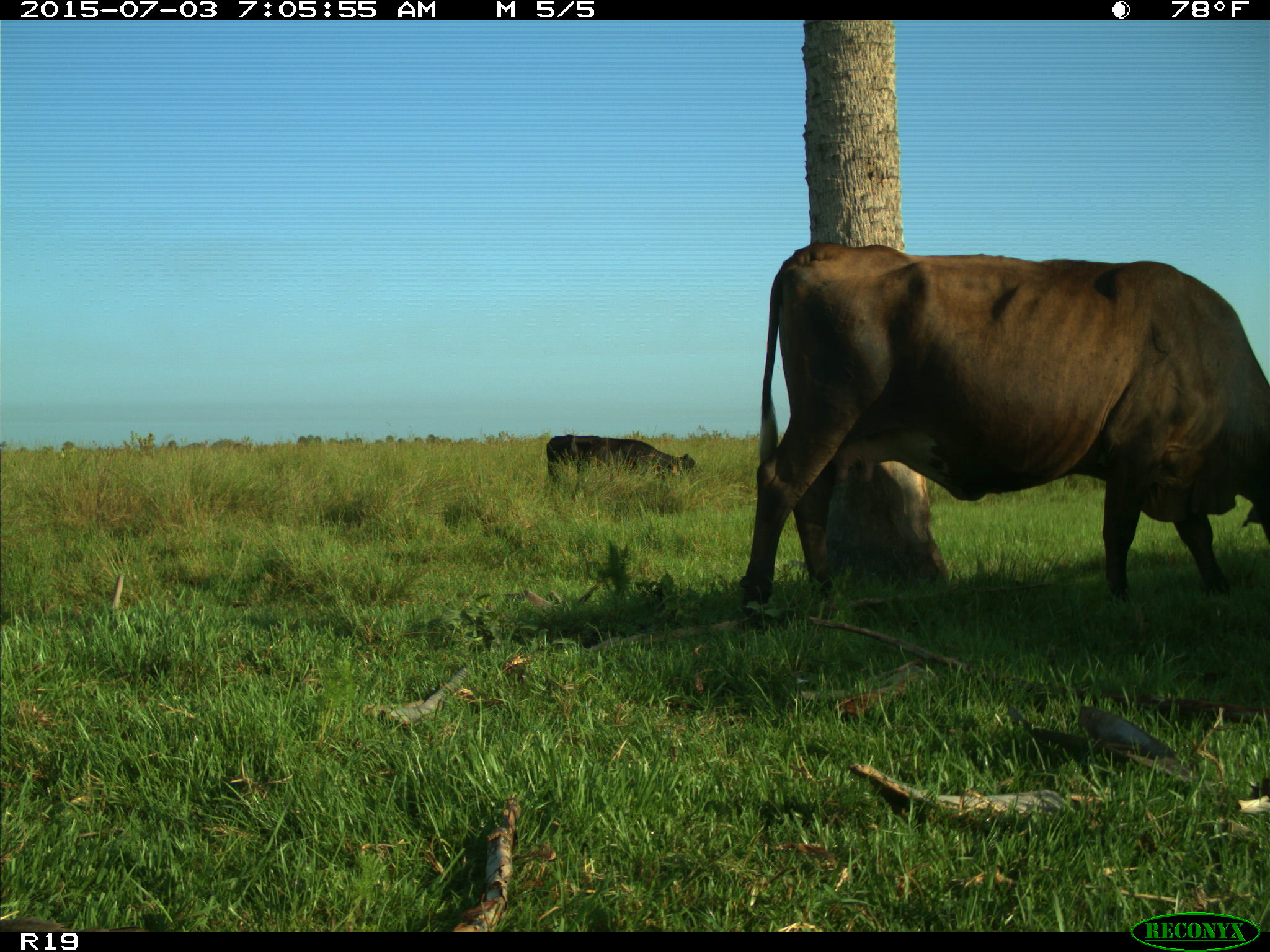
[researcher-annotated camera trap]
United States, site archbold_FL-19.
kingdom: Animalia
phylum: Chordata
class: Mammalia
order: Artiodactyla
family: Bovidae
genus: Bos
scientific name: Bos taurus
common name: domestic cow